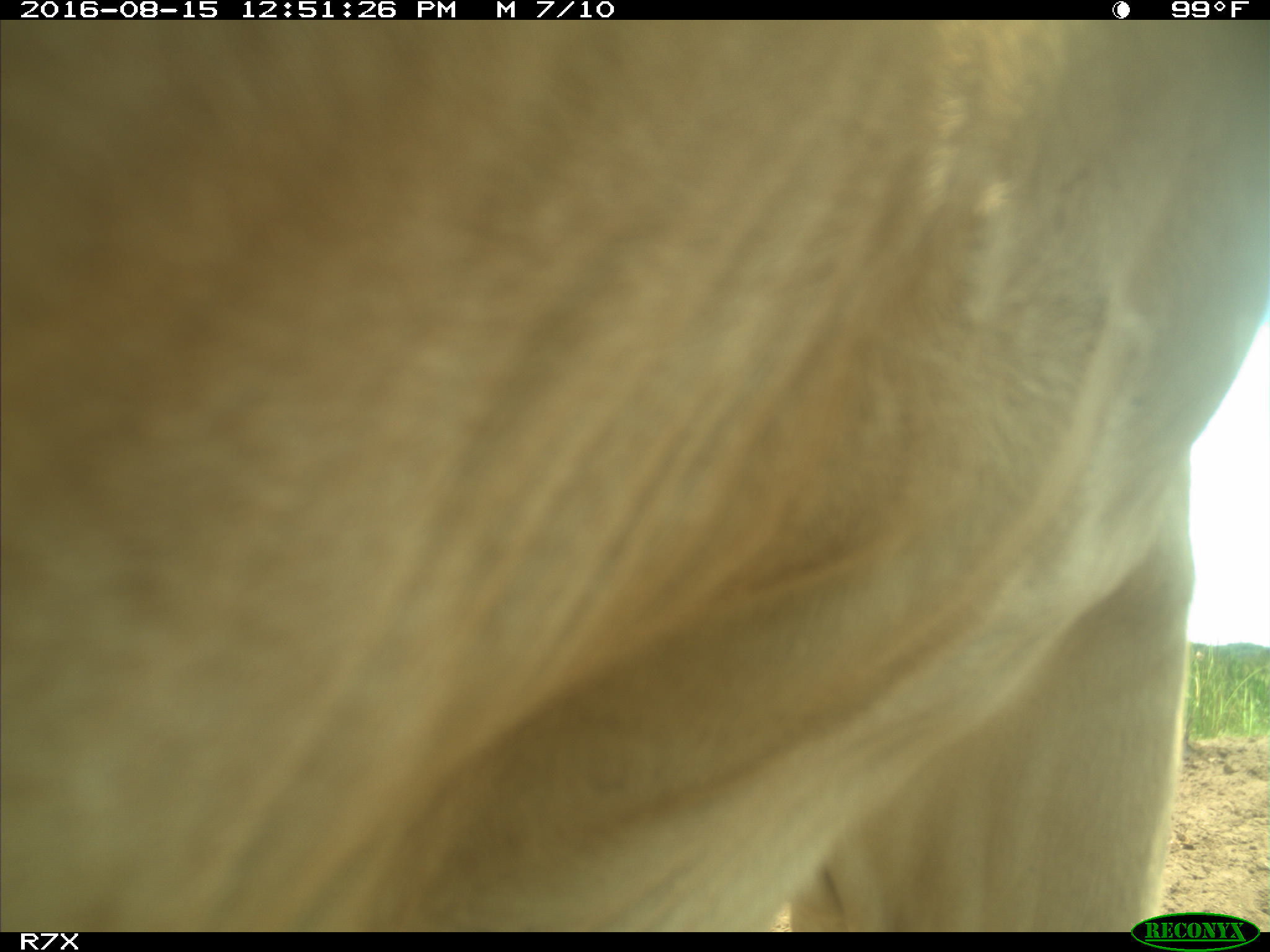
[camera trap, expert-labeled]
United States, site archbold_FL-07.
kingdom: Animalia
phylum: Chordata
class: Mammalia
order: Artiodactyla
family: Bovidae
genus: Bos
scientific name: Bos taurus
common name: domestic cow